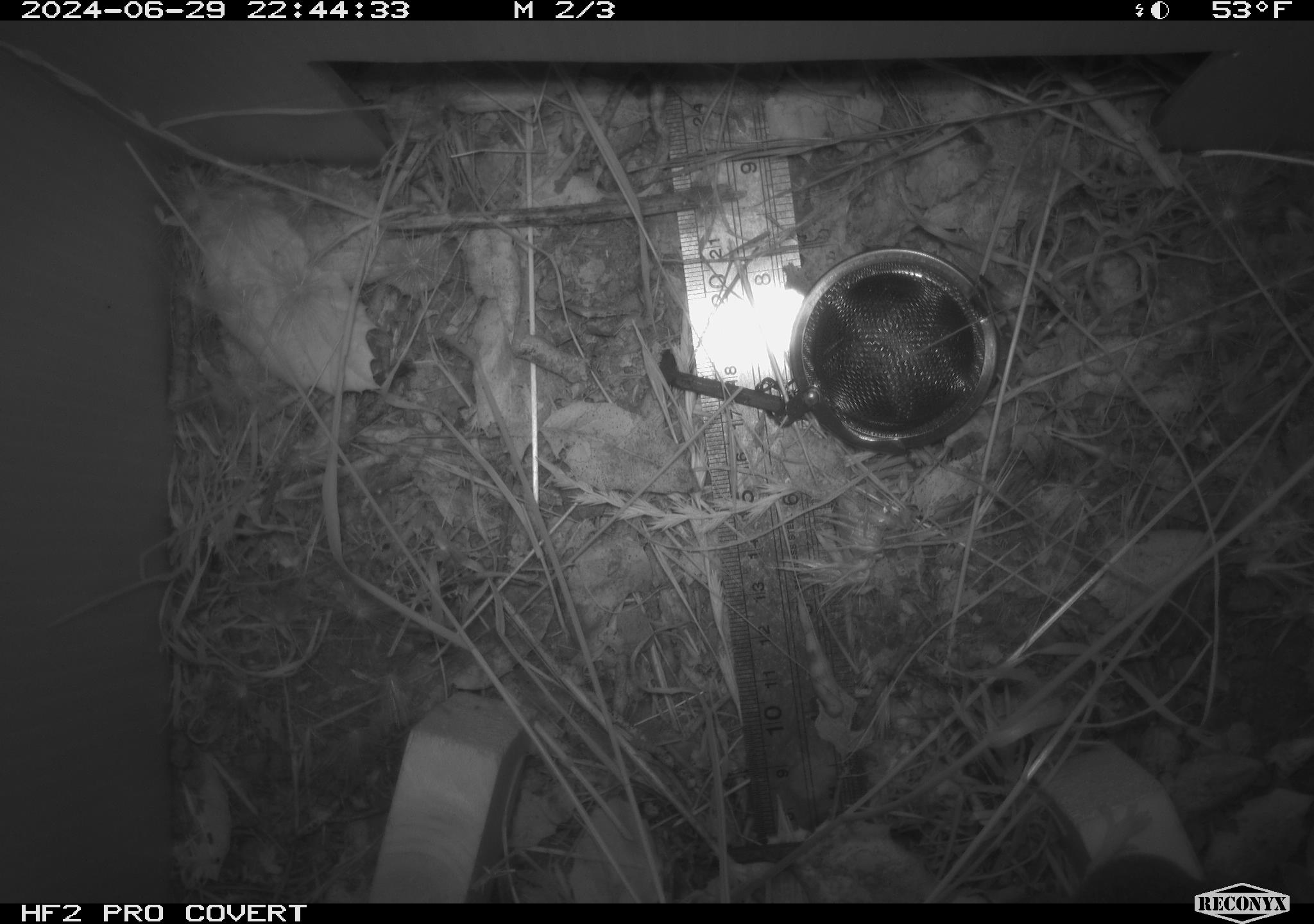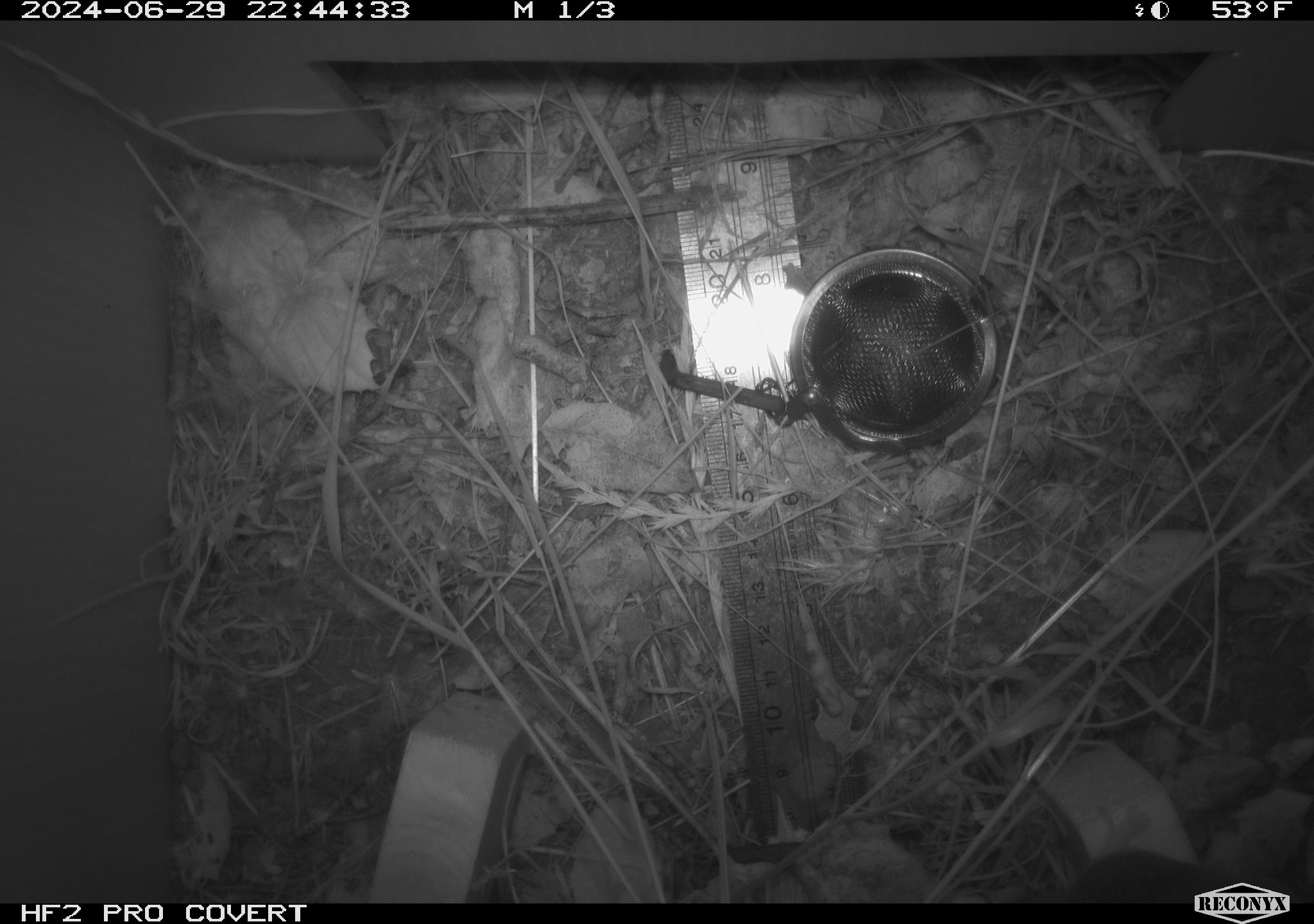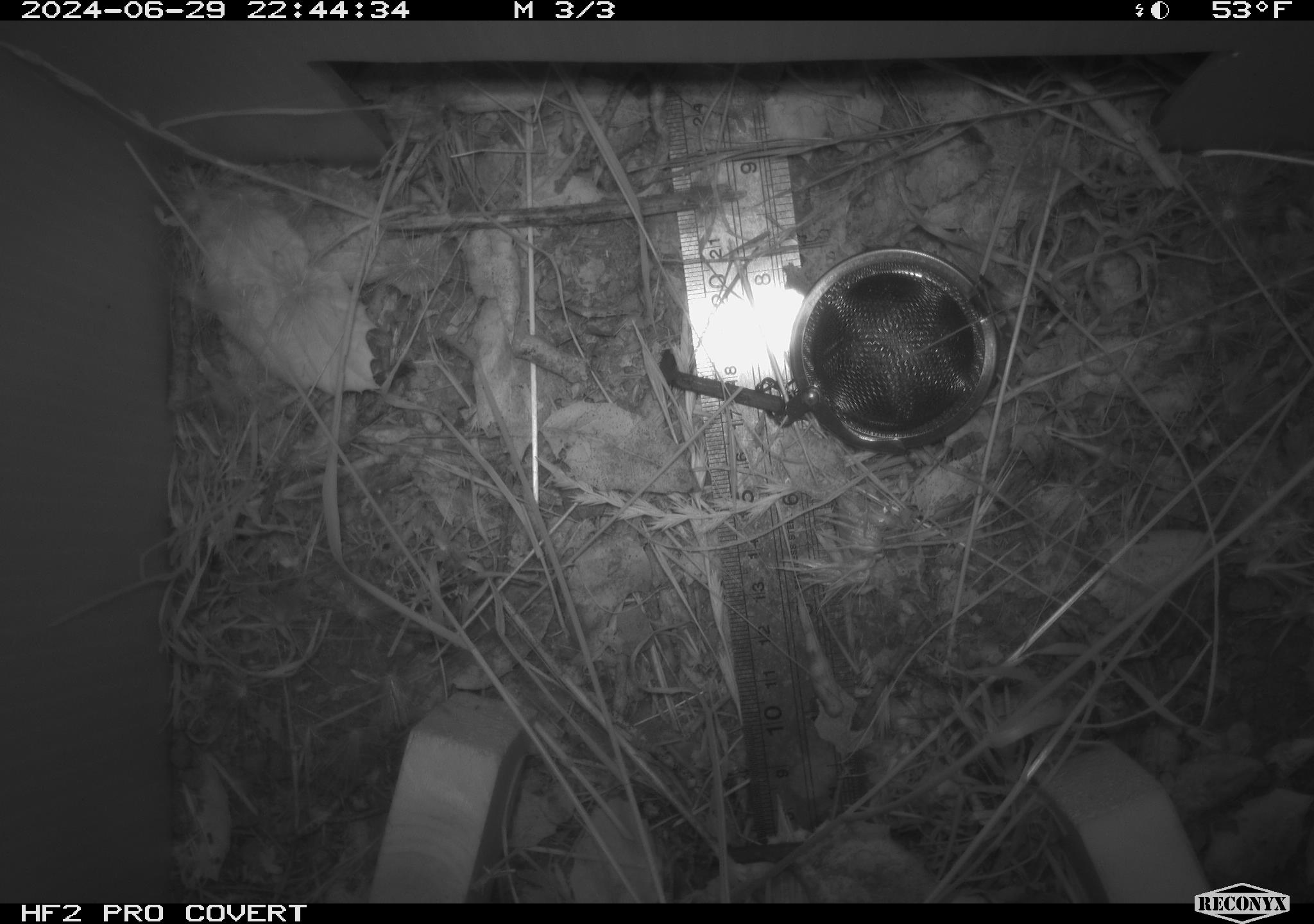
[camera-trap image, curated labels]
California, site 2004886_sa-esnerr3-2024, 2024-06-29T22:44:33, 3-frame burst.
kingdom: Animalia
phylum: Chordata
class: Mammalia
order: Rodentia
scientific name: Rodentia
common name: rodent